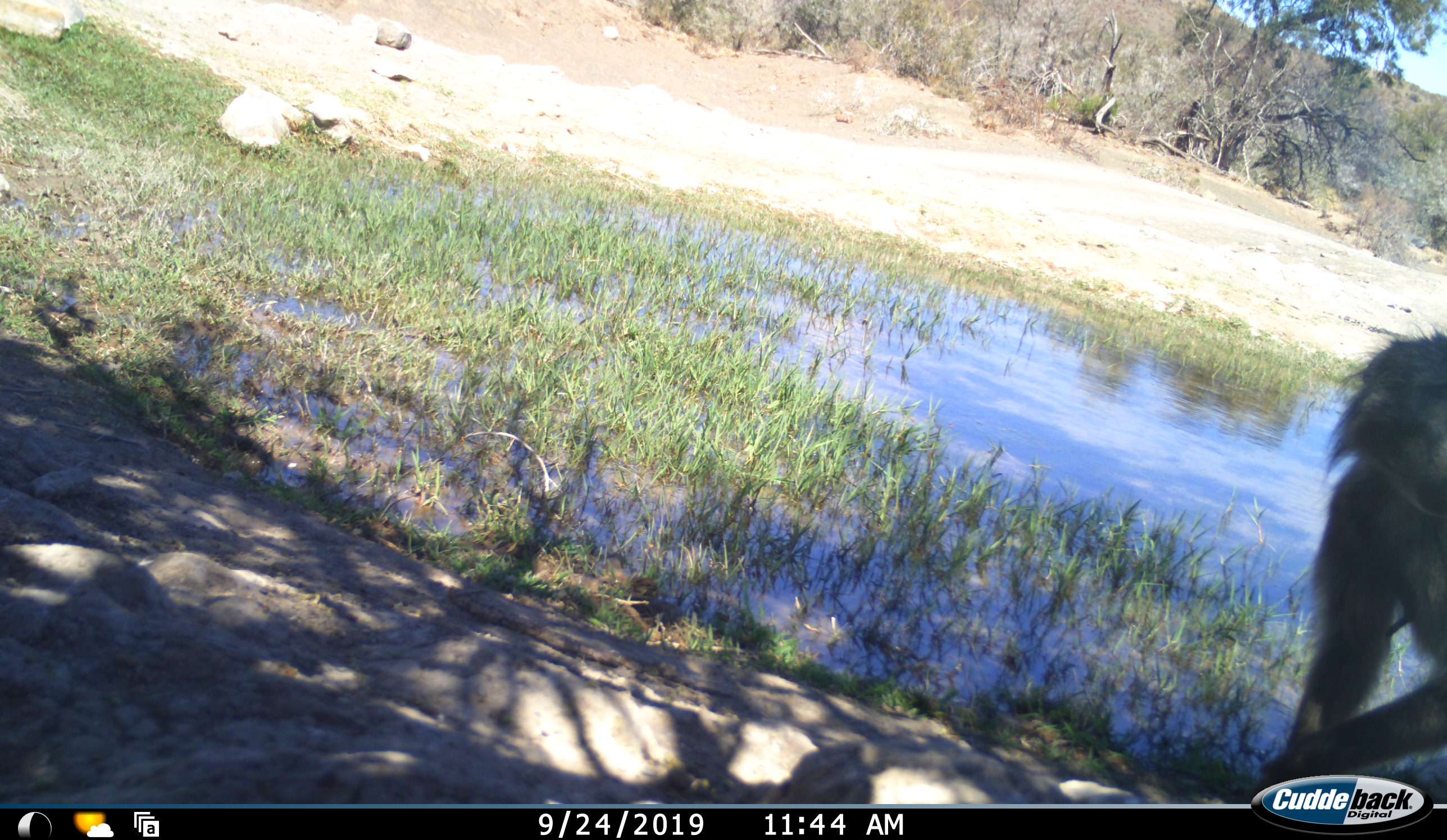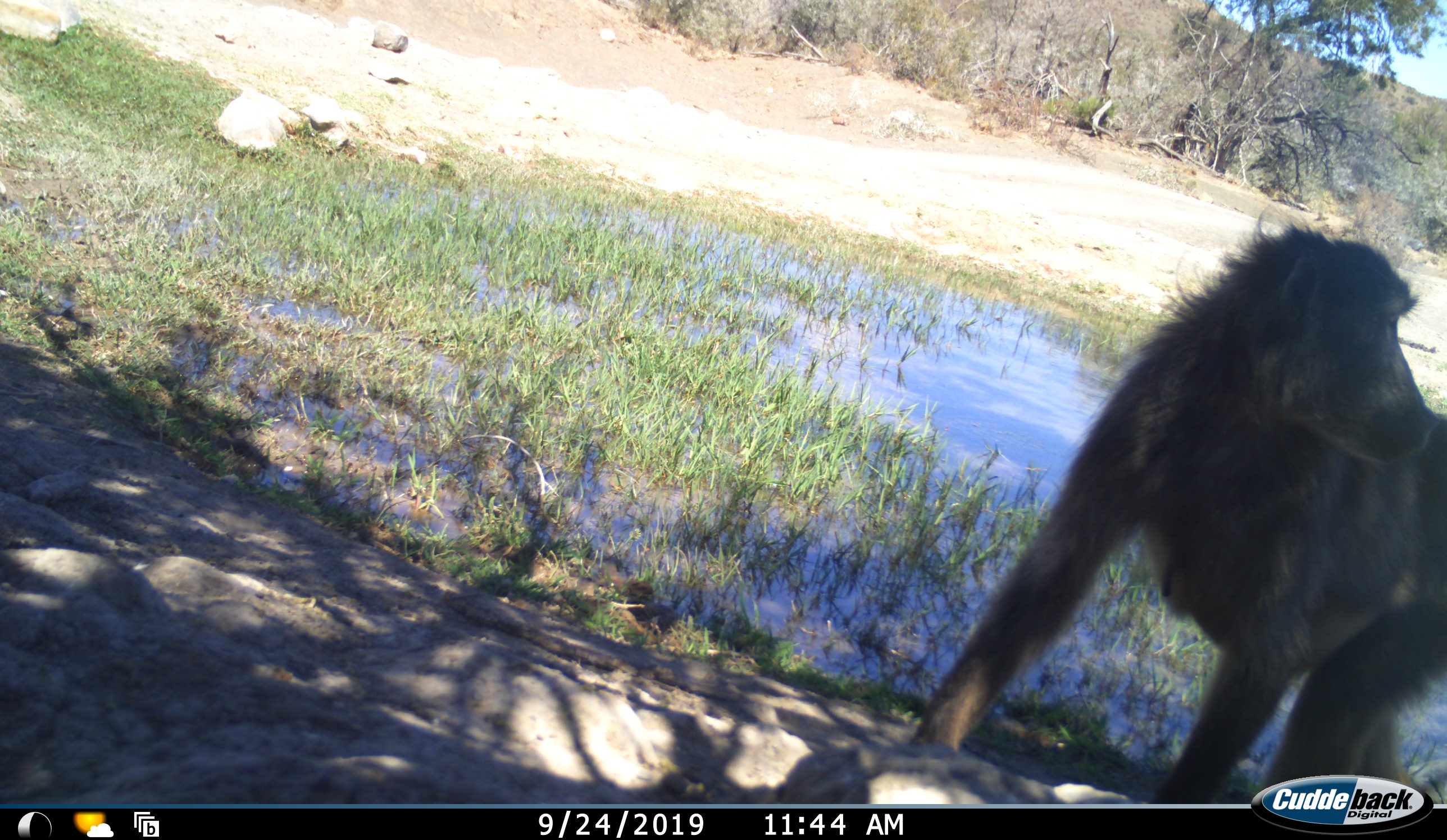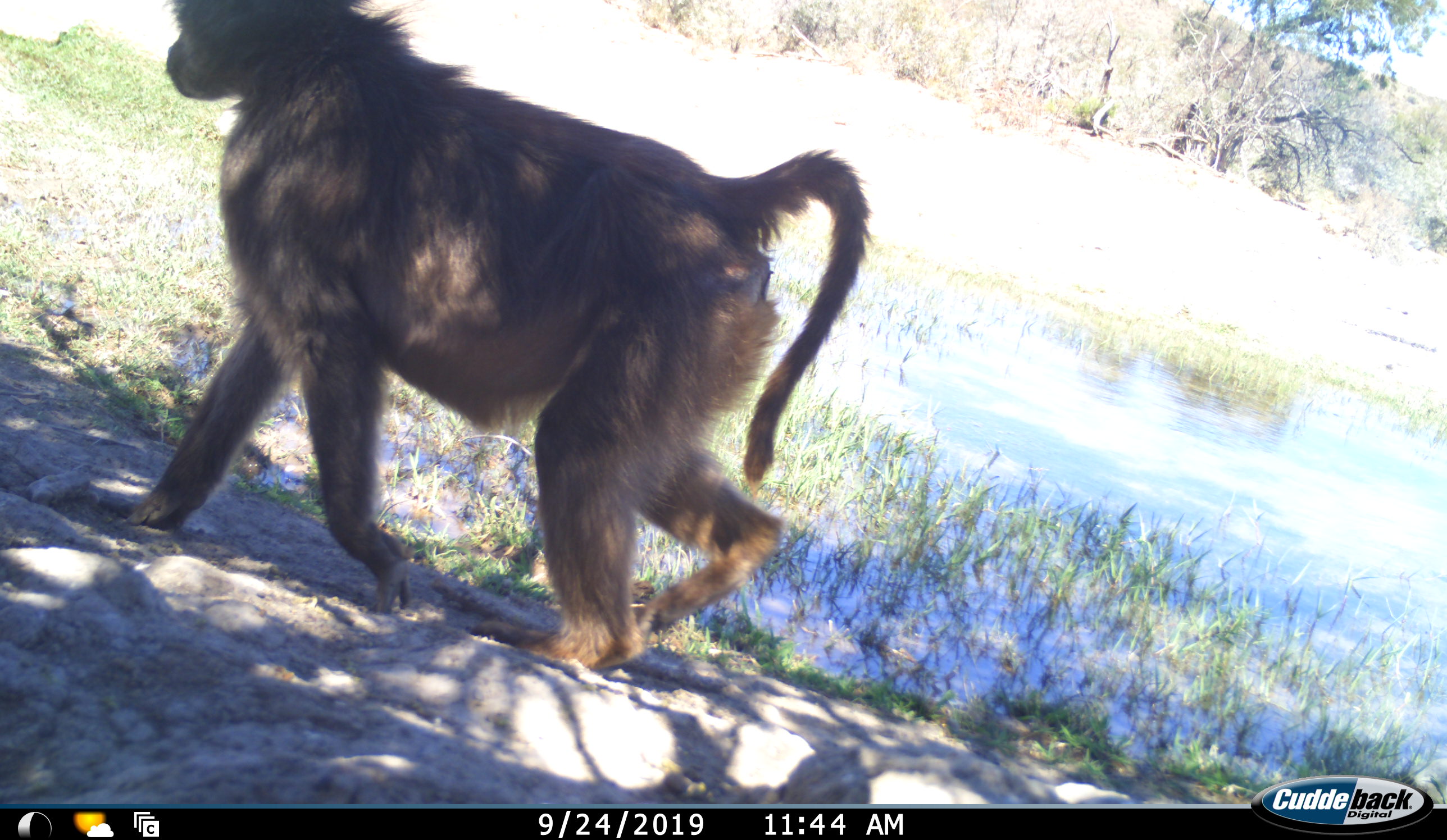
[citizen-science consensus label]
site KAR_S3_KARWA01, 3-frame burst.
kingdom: Animalia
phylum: Chordata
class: Mammalia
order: Primates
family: Cercopithecidae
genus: Papio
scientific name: Papio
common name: baboon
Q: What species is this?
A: Baboon (Papio).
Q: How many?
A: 1.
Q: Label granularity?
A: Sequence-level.